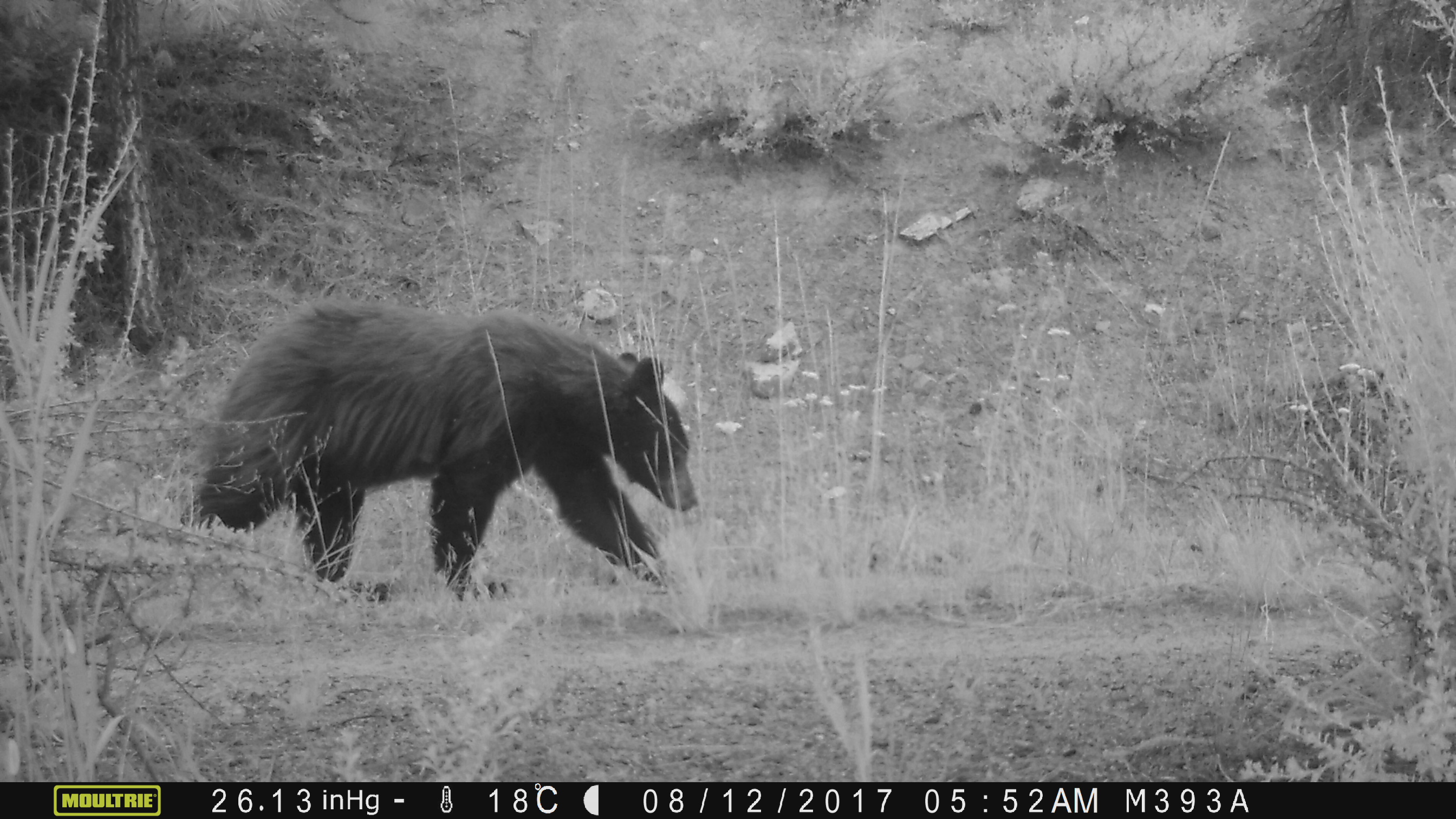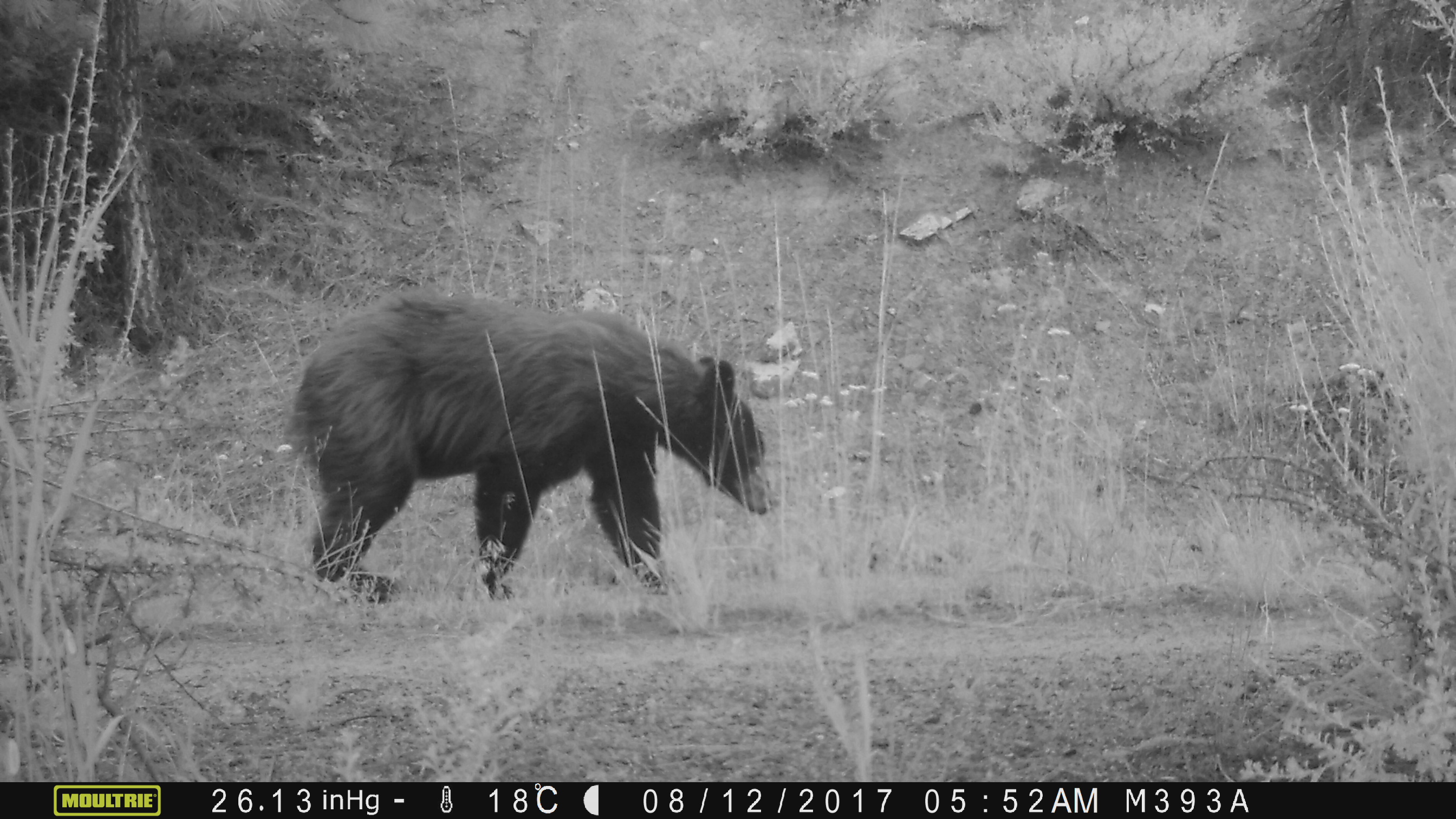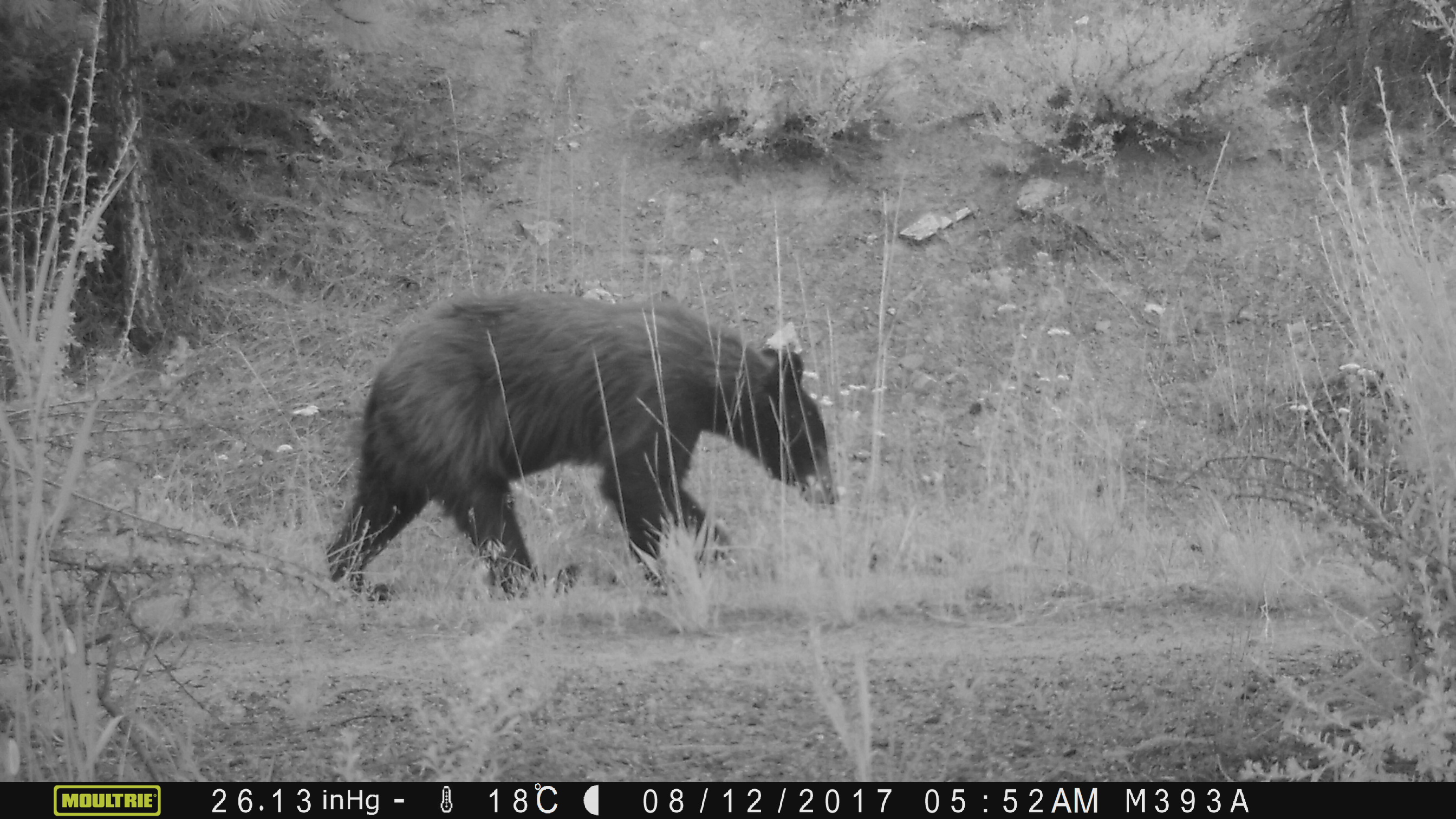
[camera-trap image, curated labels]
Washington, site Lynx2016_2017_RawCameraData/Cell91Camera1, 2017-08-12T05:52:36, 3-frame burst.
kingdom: Animalia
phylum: Chordata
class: Mammalia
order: Carnivora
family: Ursidae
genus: Ursus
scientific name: Ursus americanus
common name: american black bear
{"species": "Ursus americanus (american black bear)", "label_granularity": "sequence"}